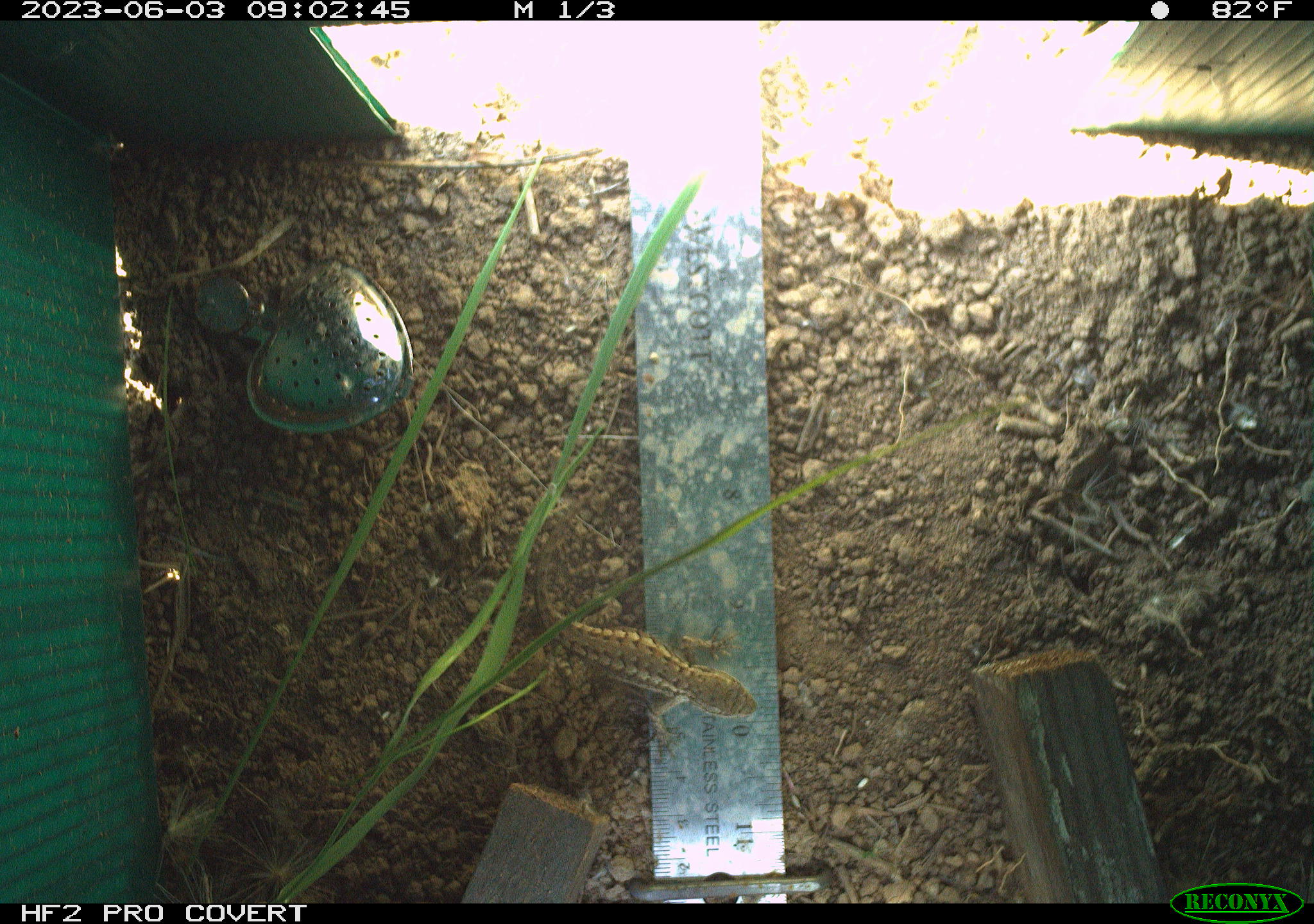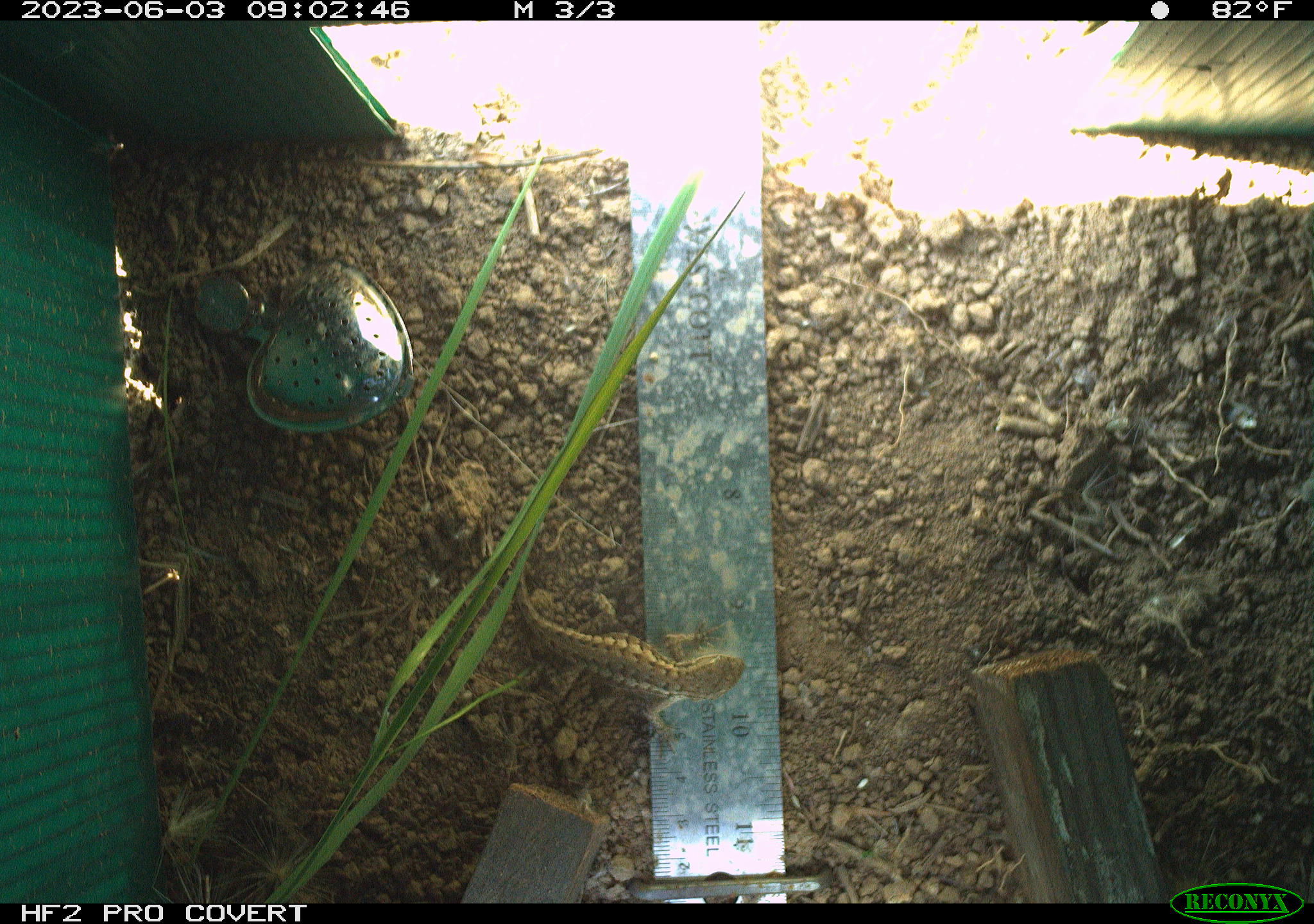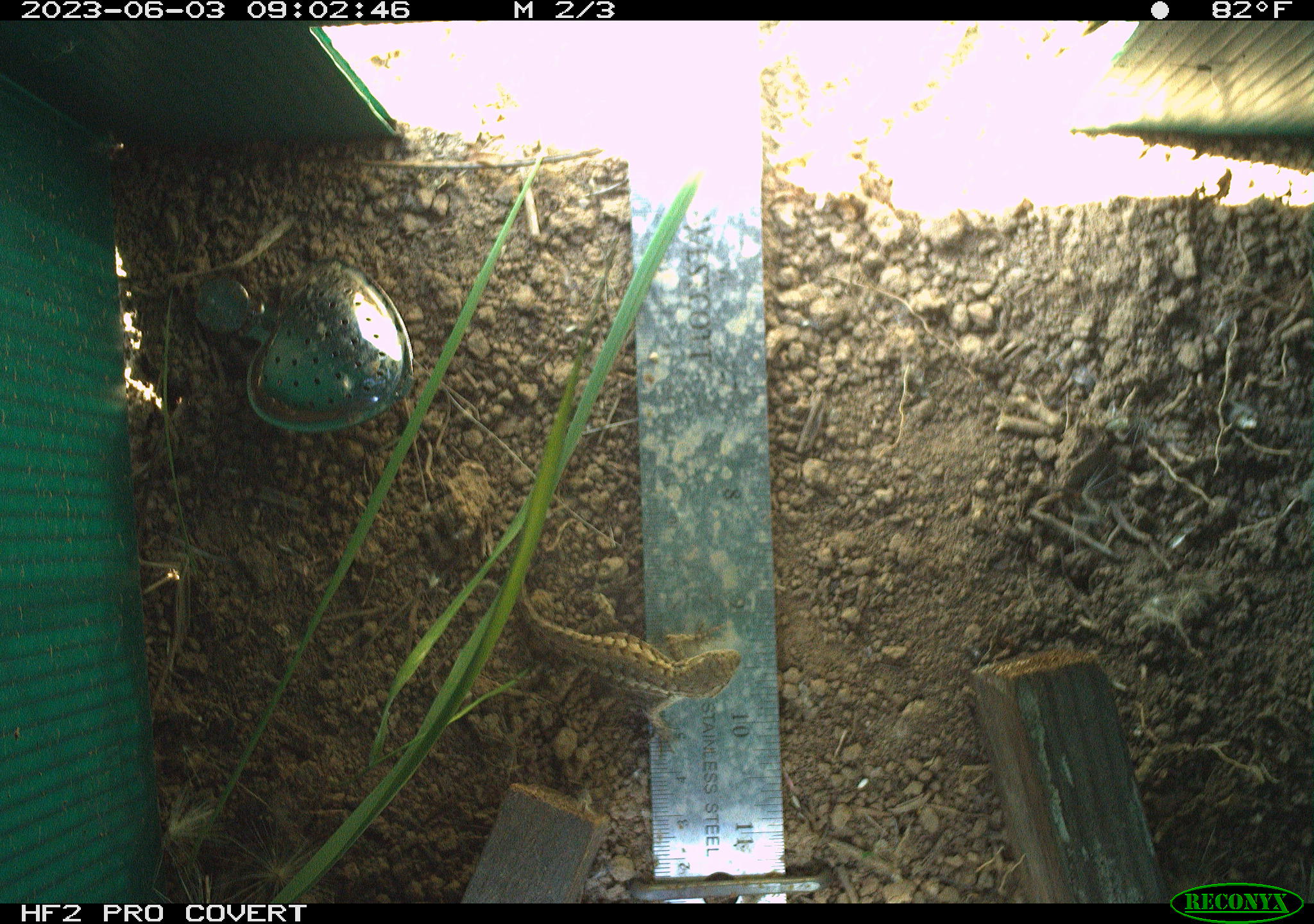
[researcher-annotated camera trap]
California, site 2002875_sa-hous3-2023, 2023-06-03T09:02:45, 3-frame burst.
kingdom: Animalia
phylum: Chordata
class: Reptilia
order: Squamata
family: Phrynosomatidae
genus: Sceloporus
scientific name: Sceloporus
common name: spiny lizards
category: sceloporus species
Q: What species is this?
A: Sceloporus species (spiny lizards) (Sceloporus).